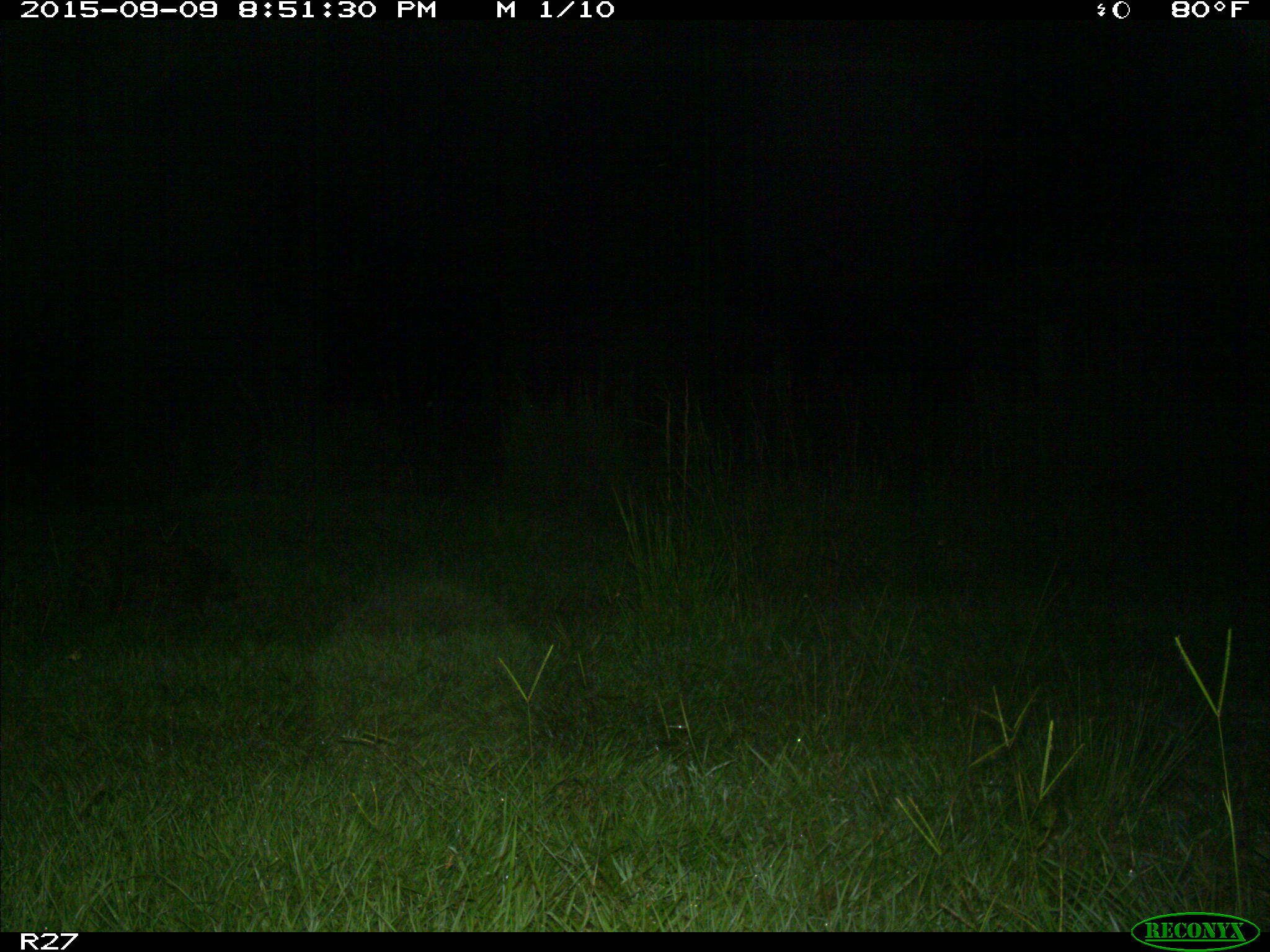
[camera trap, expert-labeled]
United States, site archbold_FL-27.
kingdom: Animalia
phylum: Chordata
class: Mammalia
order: Carnivora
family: Procyonidae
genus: Procyon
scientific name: Procyon lotor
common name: common raccoon